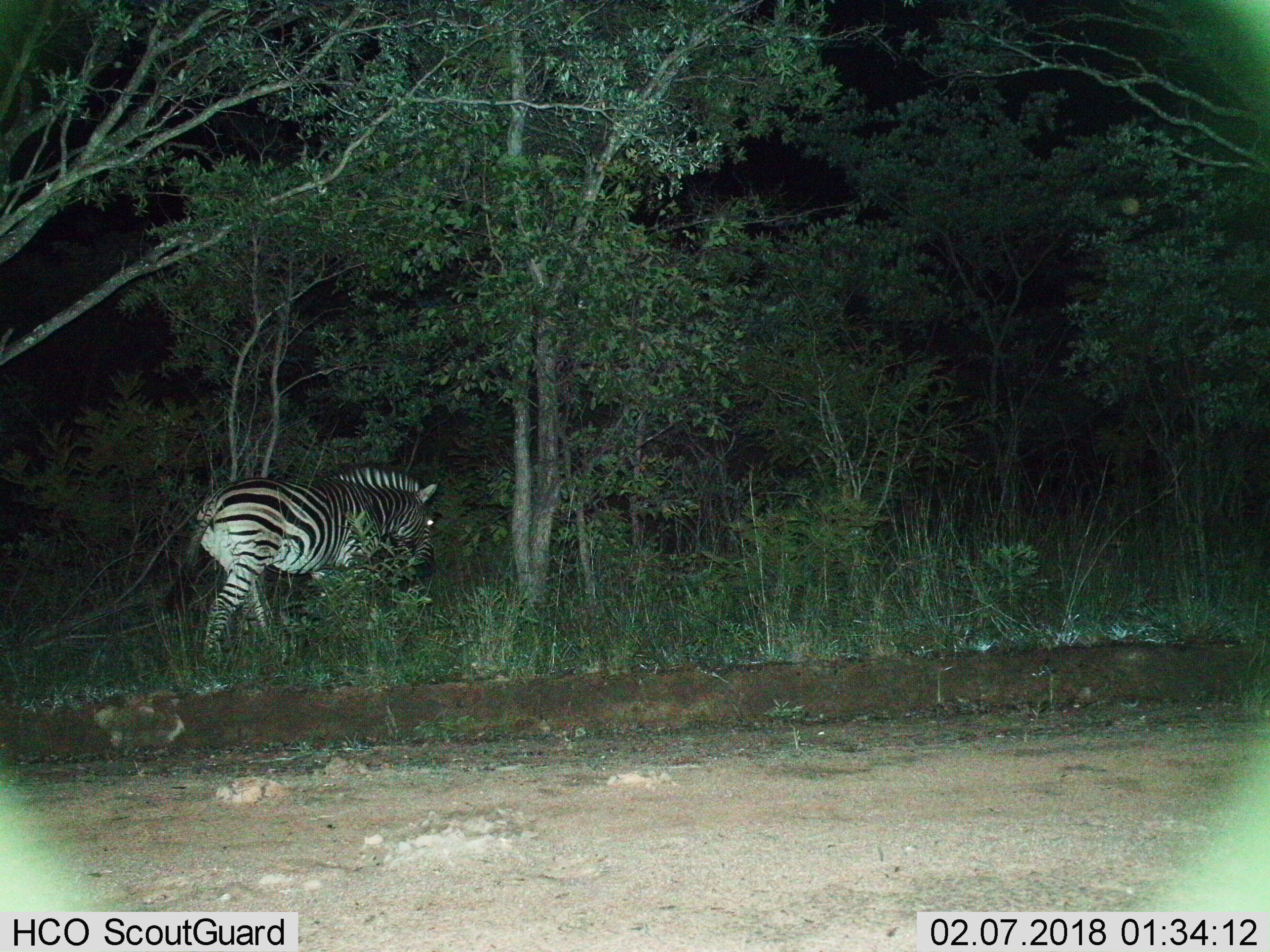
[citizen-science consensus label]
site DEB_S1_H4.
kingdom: Animalia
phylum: Chordata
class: Mammalia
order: Perissodactyla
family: Equidae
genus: Equus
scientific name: Equus quagga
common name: plains zebra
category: zebraplains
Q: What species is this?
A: Zebraplains (plains zebra) (Equus quagga).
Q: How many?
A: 1.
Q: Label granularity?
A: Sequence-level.